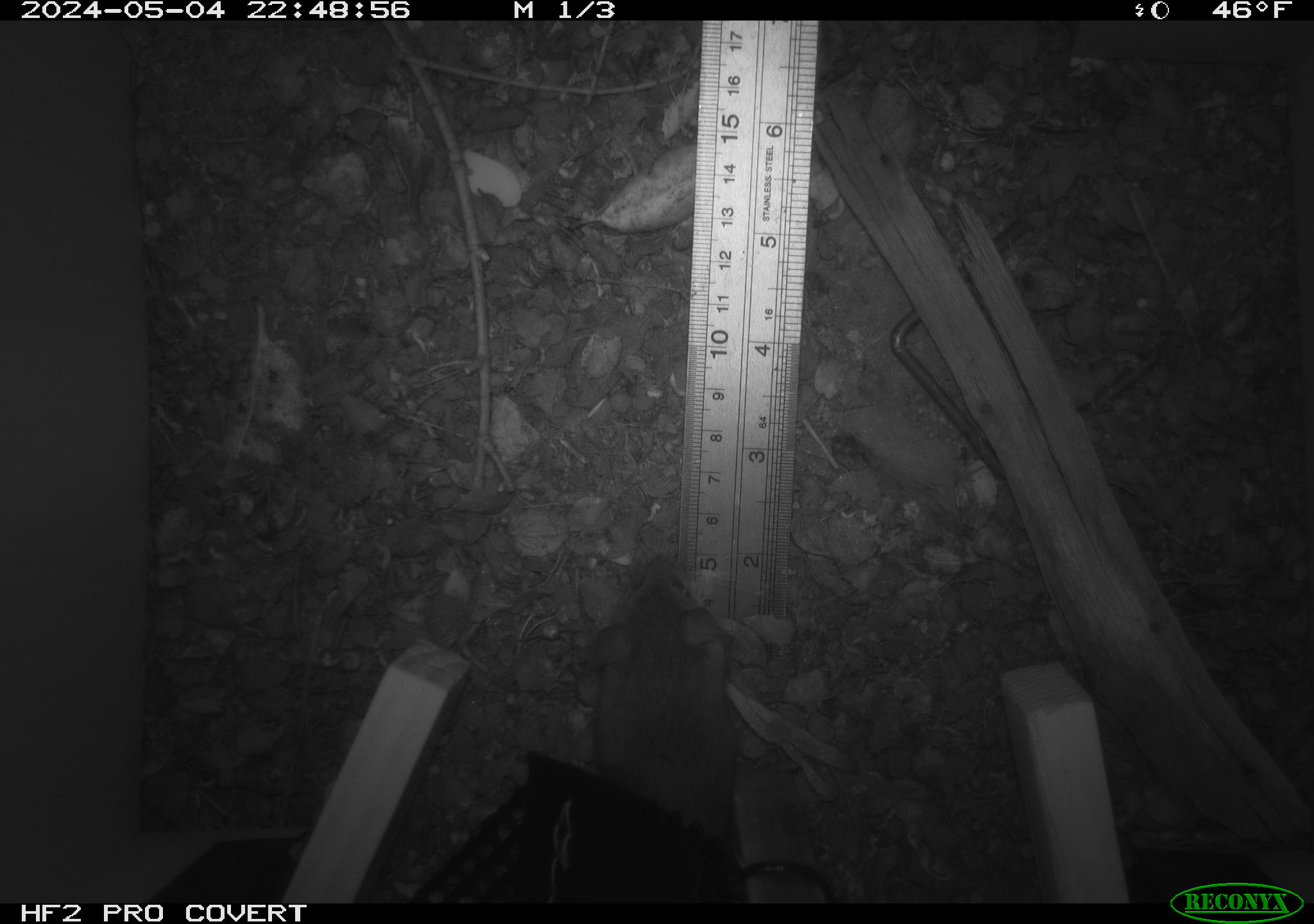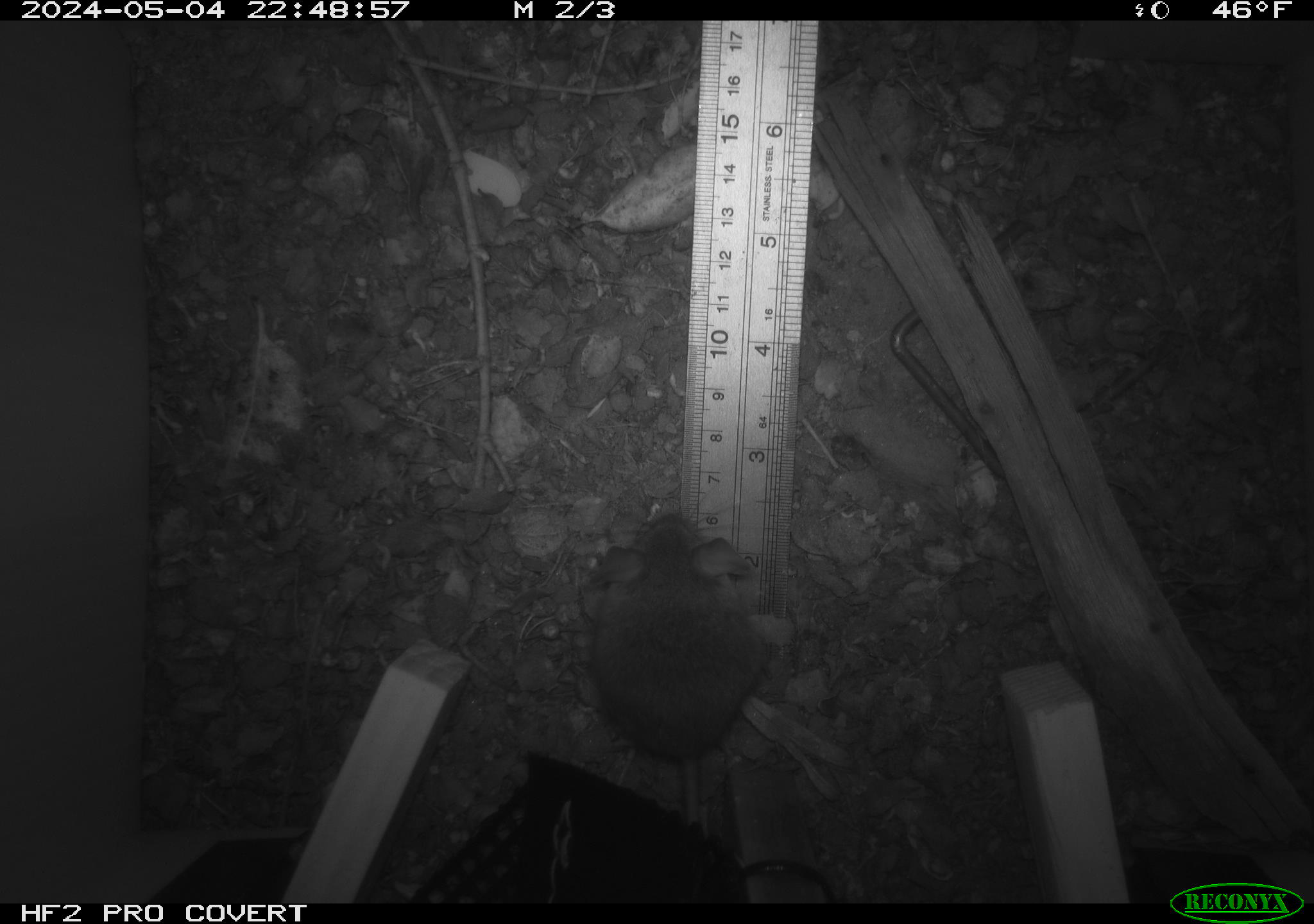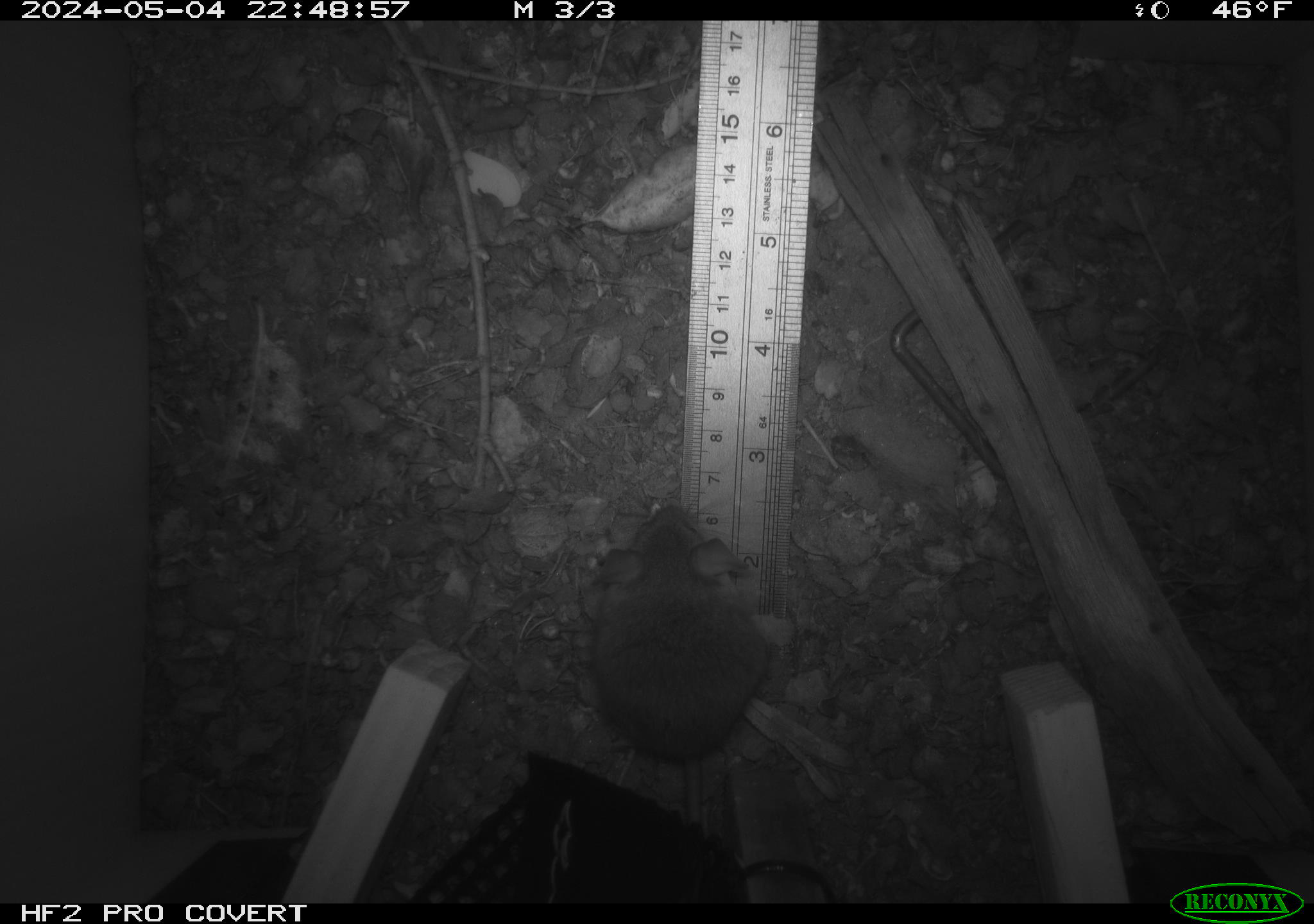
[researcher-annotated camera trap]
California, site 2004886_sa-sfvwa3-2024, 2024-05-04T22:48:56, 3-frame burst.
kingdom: Animalia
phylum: Chordata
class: Mammalia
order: Rodentia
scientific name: Rodentia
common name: mouse species